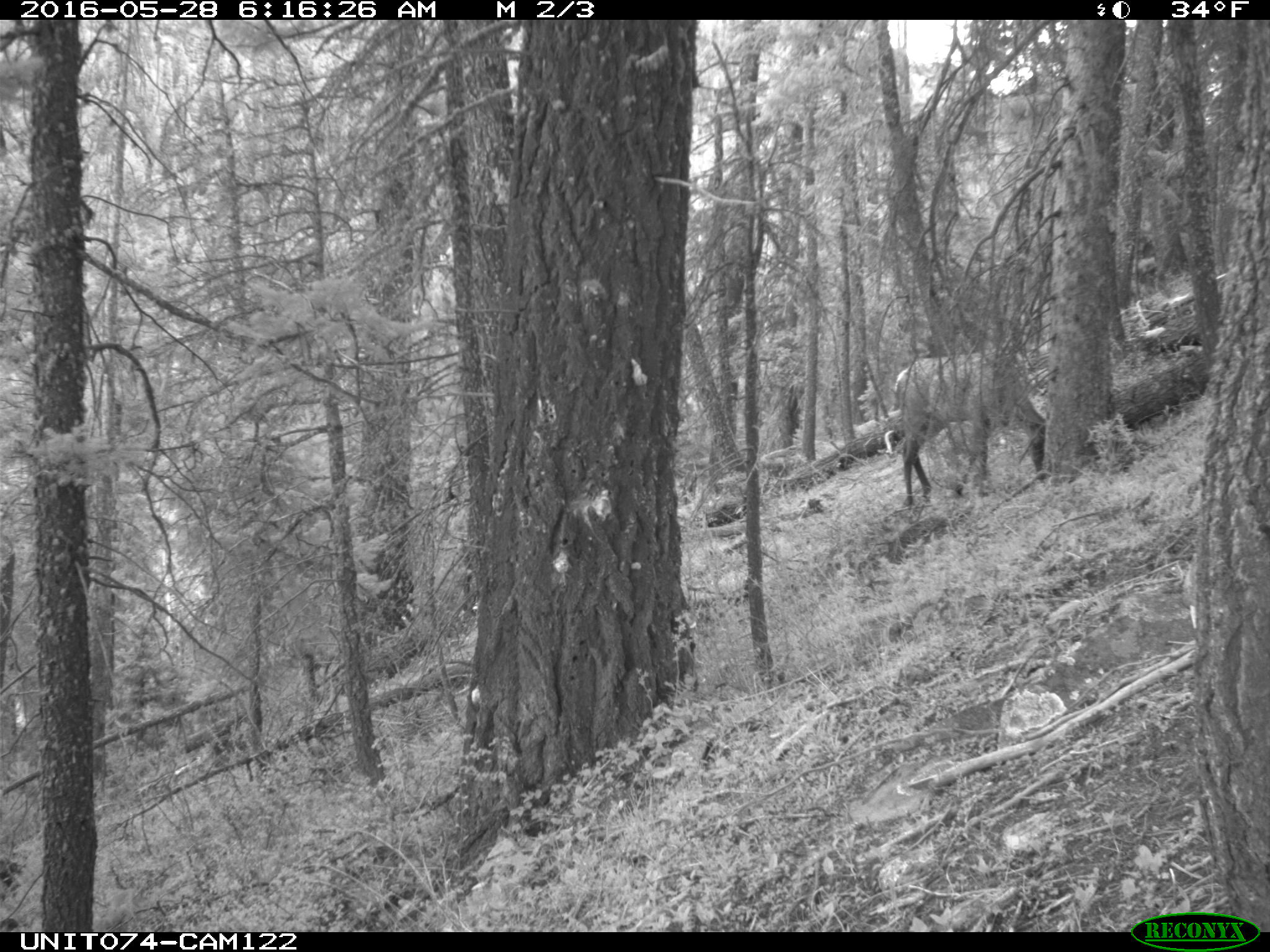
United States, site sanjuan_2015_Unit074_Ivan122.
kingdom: Animalia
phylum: Chordata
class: Mammalia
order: Artiodactyla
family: Cervidae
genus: Cervus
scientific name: Cervus elaphus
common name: red deer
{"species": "Cervus elaphus (red deer)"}